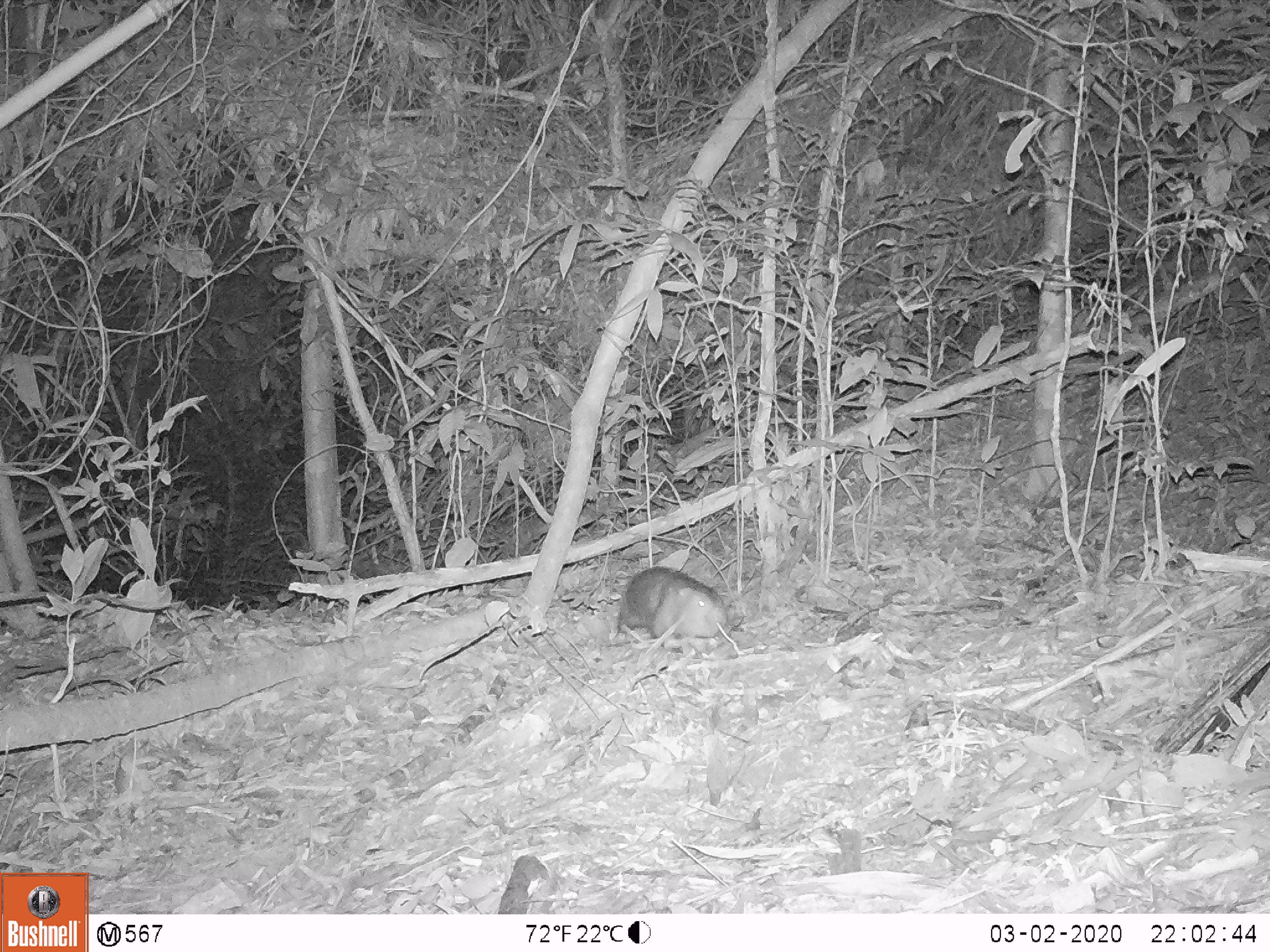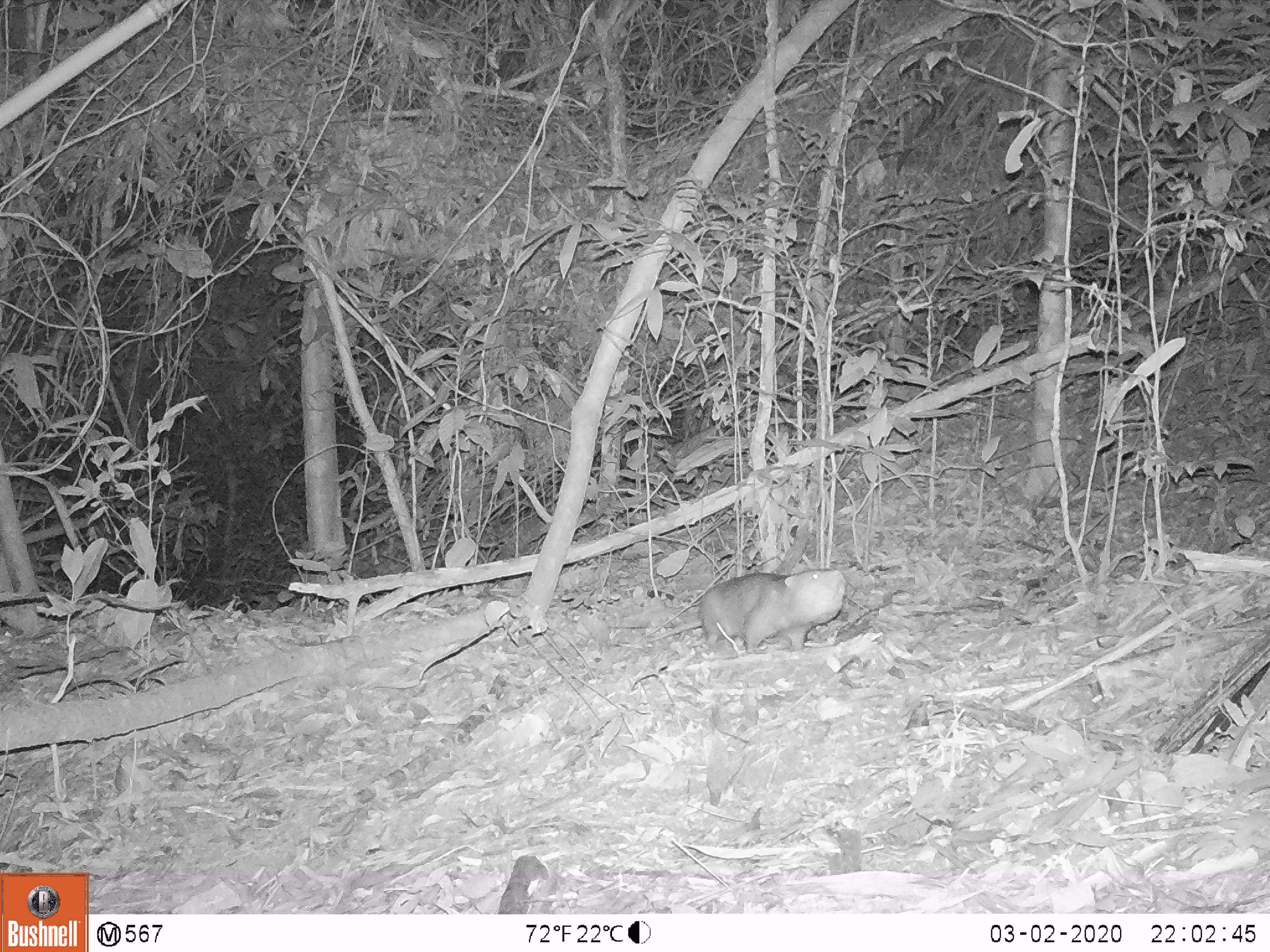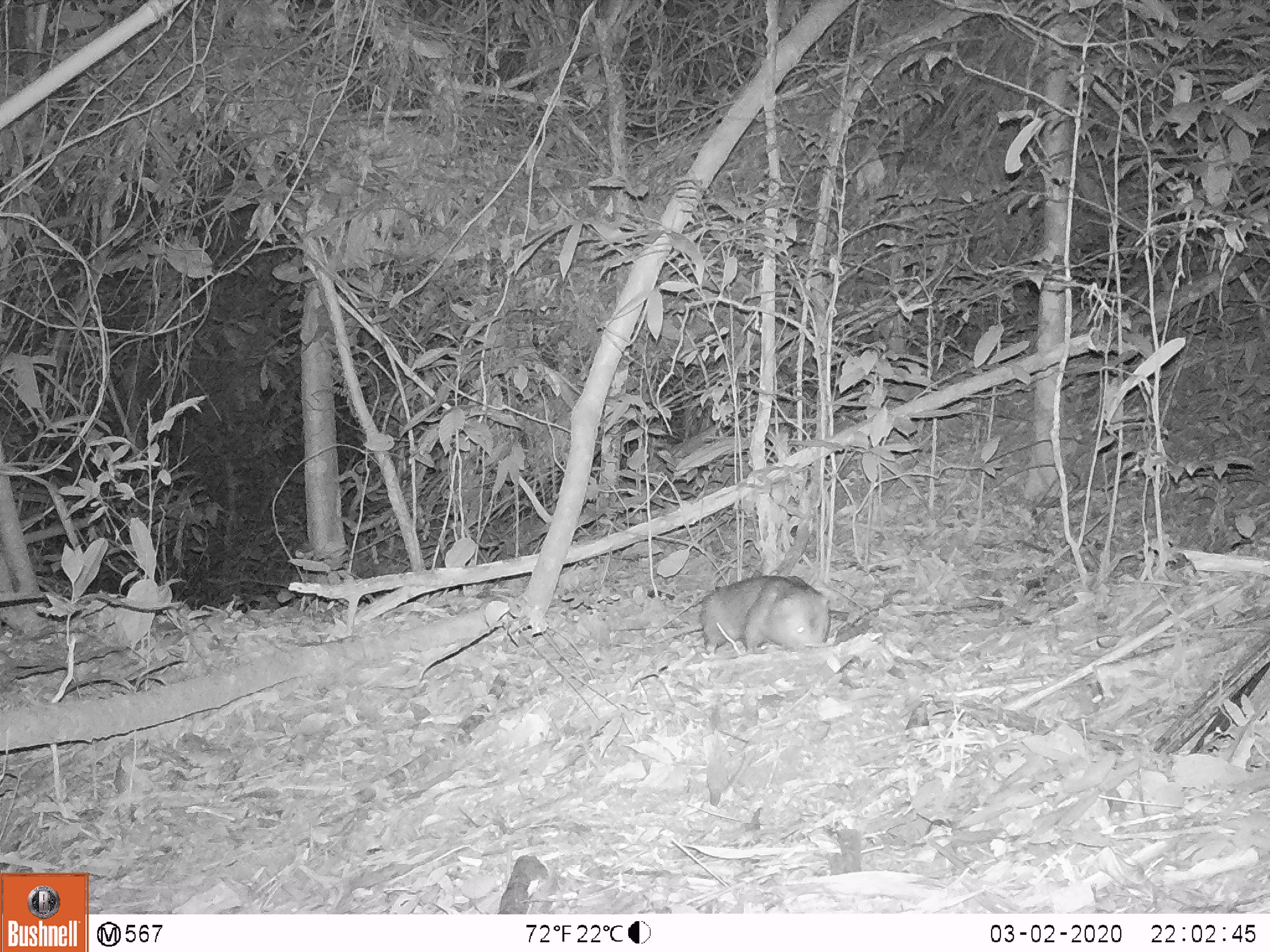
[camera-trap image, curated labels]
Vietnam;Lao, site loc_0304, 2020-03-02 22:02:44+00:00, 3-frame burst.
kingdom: Animalia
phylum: Chordata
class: Mammalia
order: Rodentia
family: Echimyidae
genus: Dactylomys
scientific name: Dactylomys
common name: bamboo rat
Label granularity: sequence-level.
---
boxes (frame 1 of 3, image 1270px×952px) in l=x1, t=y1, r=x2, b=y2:
bamboo rat: l=614, t=565, r=728, b=648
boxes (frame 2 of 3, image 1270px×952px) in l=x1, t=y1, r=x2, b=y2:
bamboo rat: l=697, t=567, r=845, b=654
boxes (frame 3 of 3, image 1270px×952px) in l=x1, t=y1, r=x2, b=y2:
bamboo rat: l=697, t=575, r=830, b=655